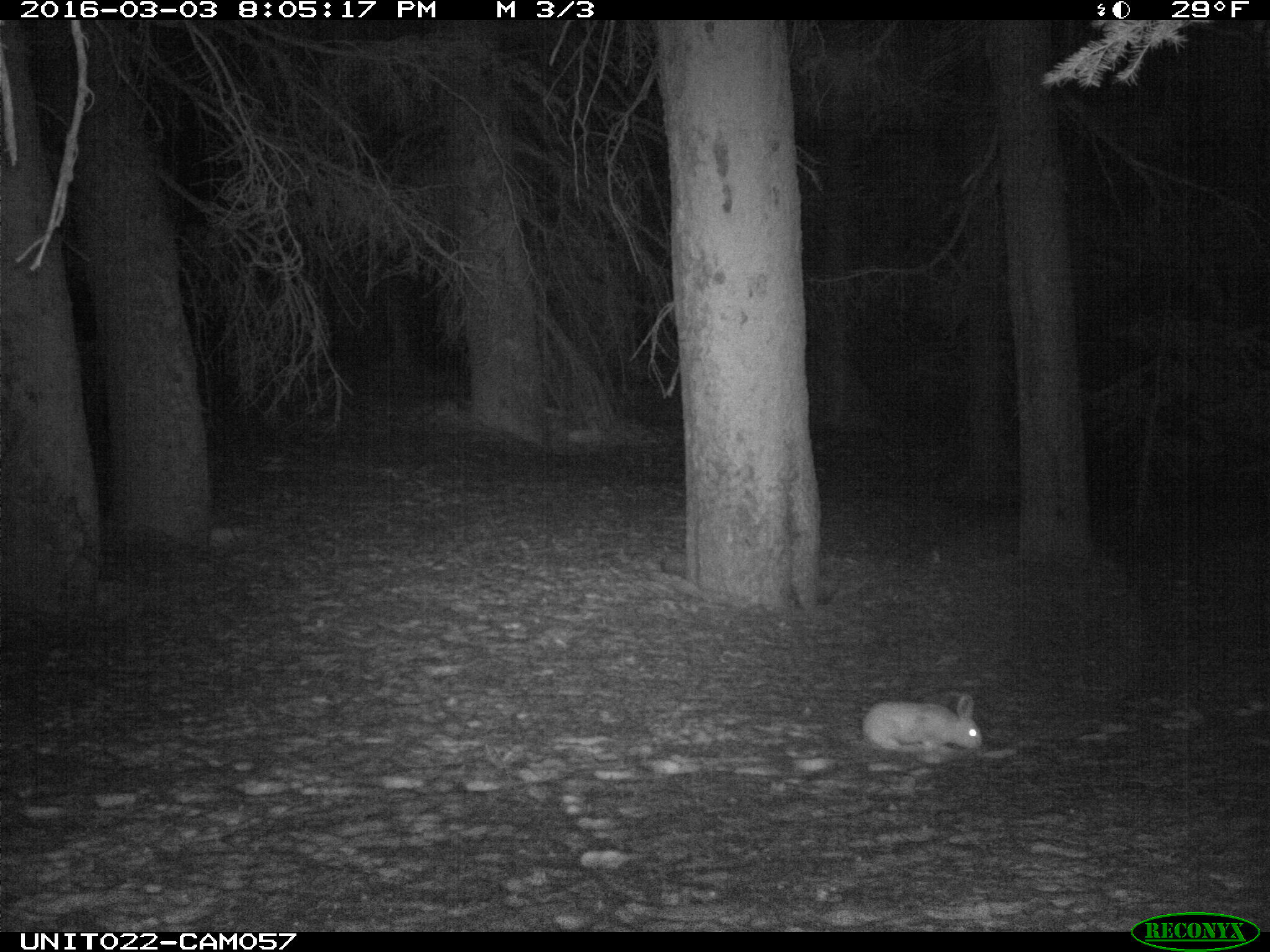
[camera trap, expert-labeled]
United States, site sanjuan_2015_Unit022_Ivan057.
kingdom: Animalia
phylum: Chordata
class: Mammalia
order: Lagomorpha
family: Leporidae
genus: Lepus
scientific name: Lepus americanus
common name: snowshoe hare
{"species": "Lepus americanus (snowshoe hare)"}